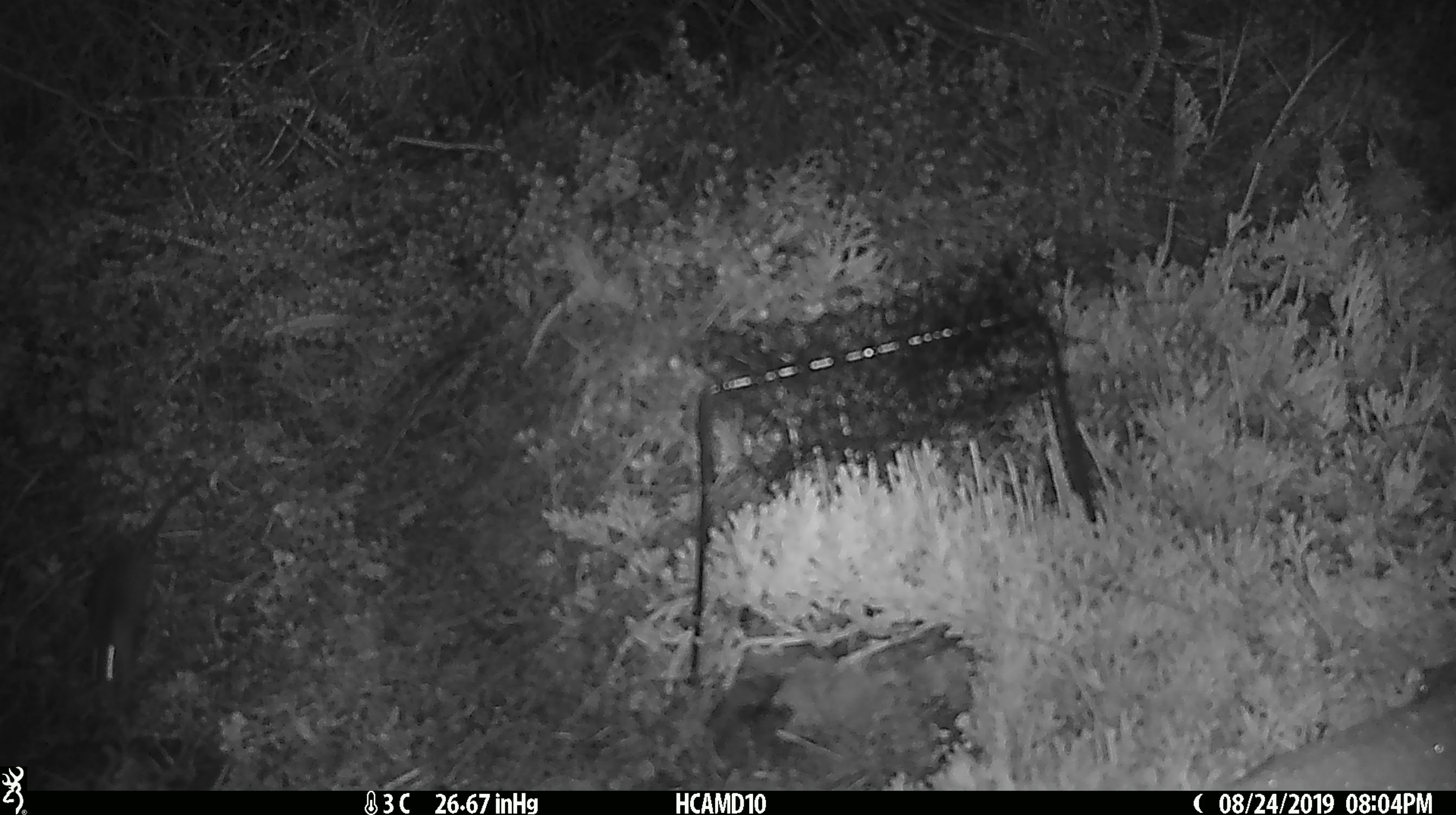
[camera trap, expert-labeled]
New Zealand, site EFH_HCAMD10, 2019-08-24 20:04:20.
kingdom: Animalia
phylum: Chordata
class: Mammalia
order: Rodentia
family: Muridae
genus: Mus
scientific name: Mus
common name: mouse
Mouse (Mus).